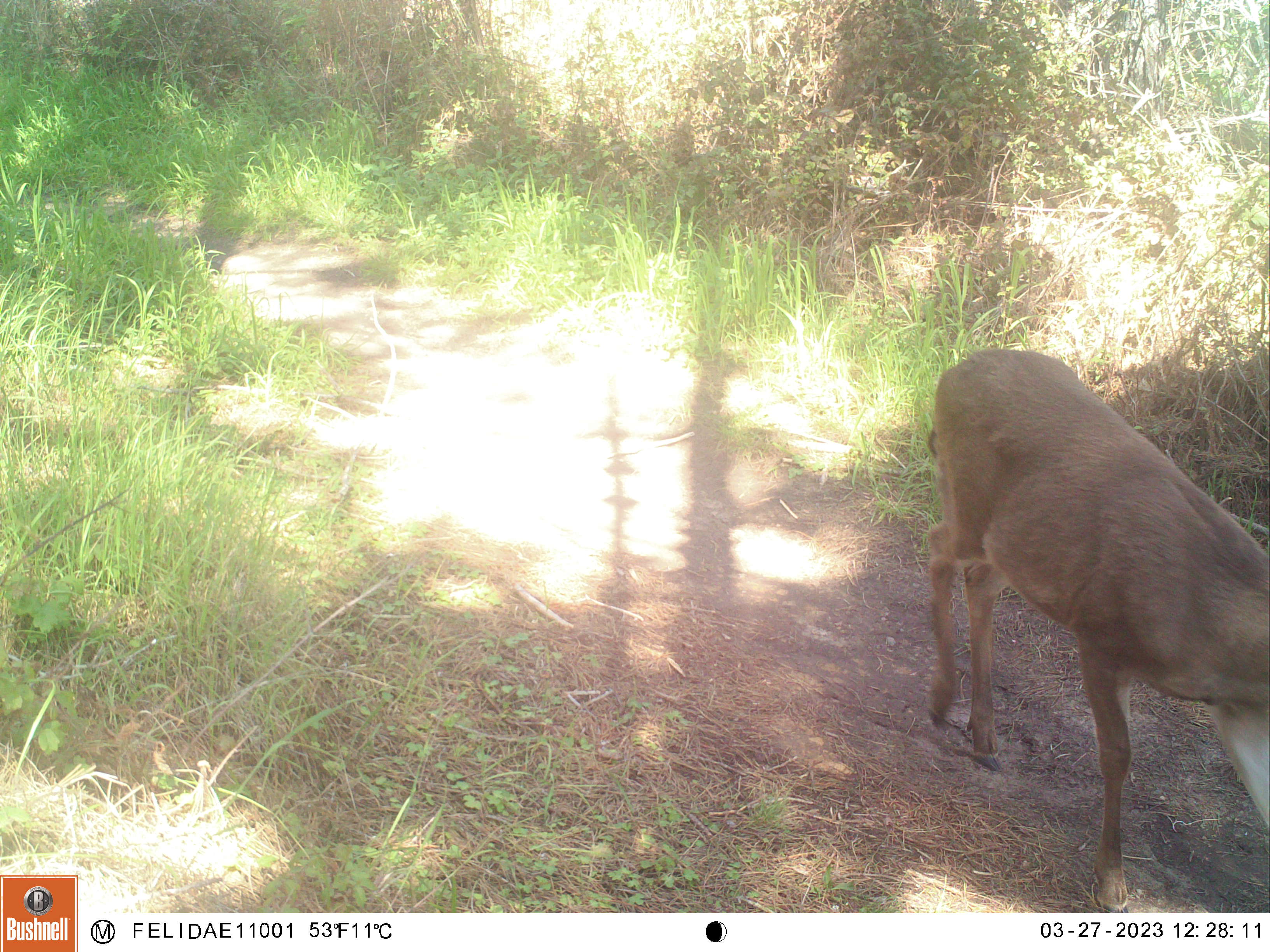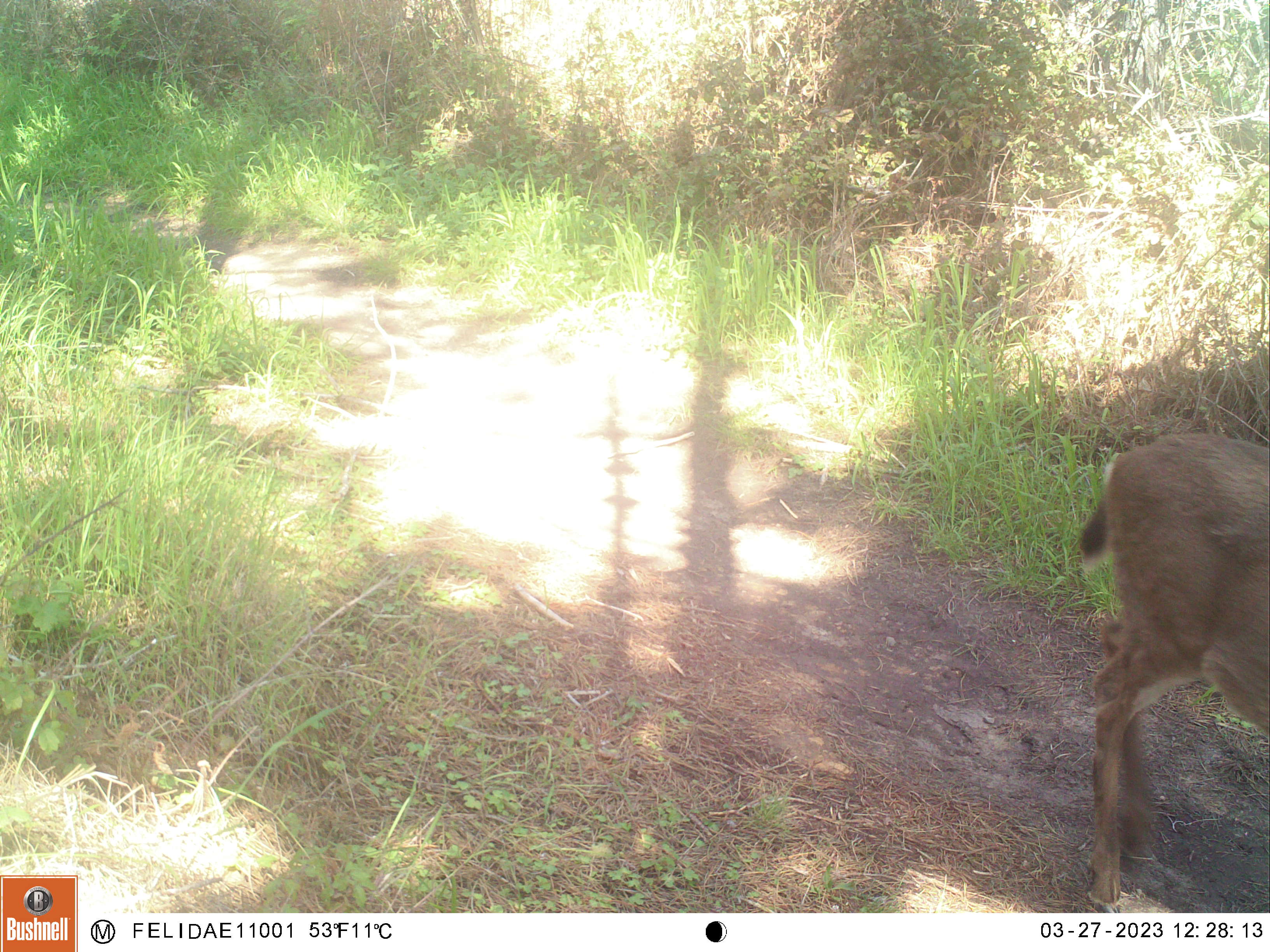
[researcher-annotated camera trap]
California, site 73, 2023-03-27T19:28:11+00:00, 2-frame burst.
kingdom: Animalia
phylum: Chordata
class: Mammalia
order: Artiodactyla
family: Cervidae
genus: Odocoileus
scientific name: Odocoileus hemionus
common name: mule deer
Mule deer (Odocoileus hemionus).